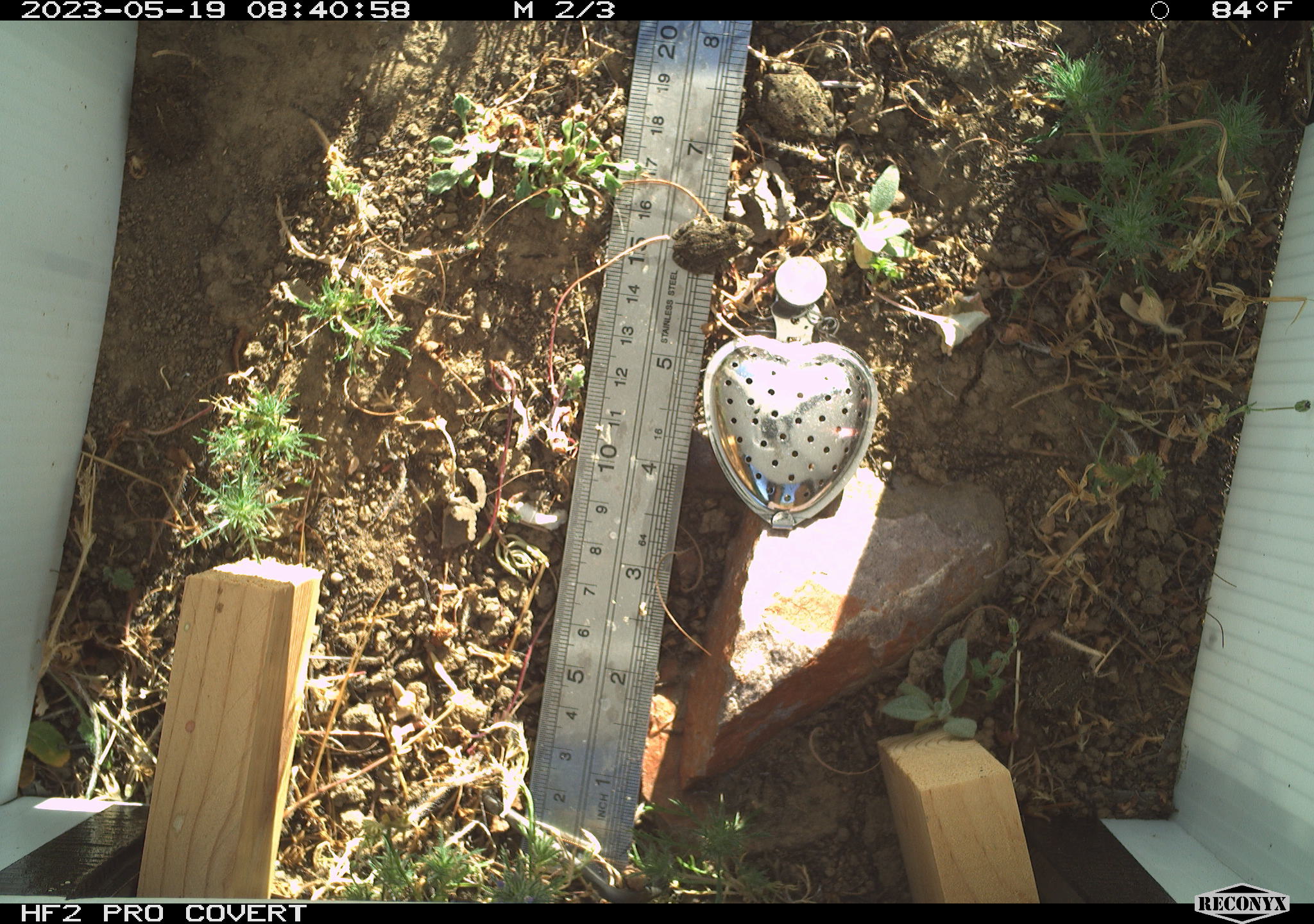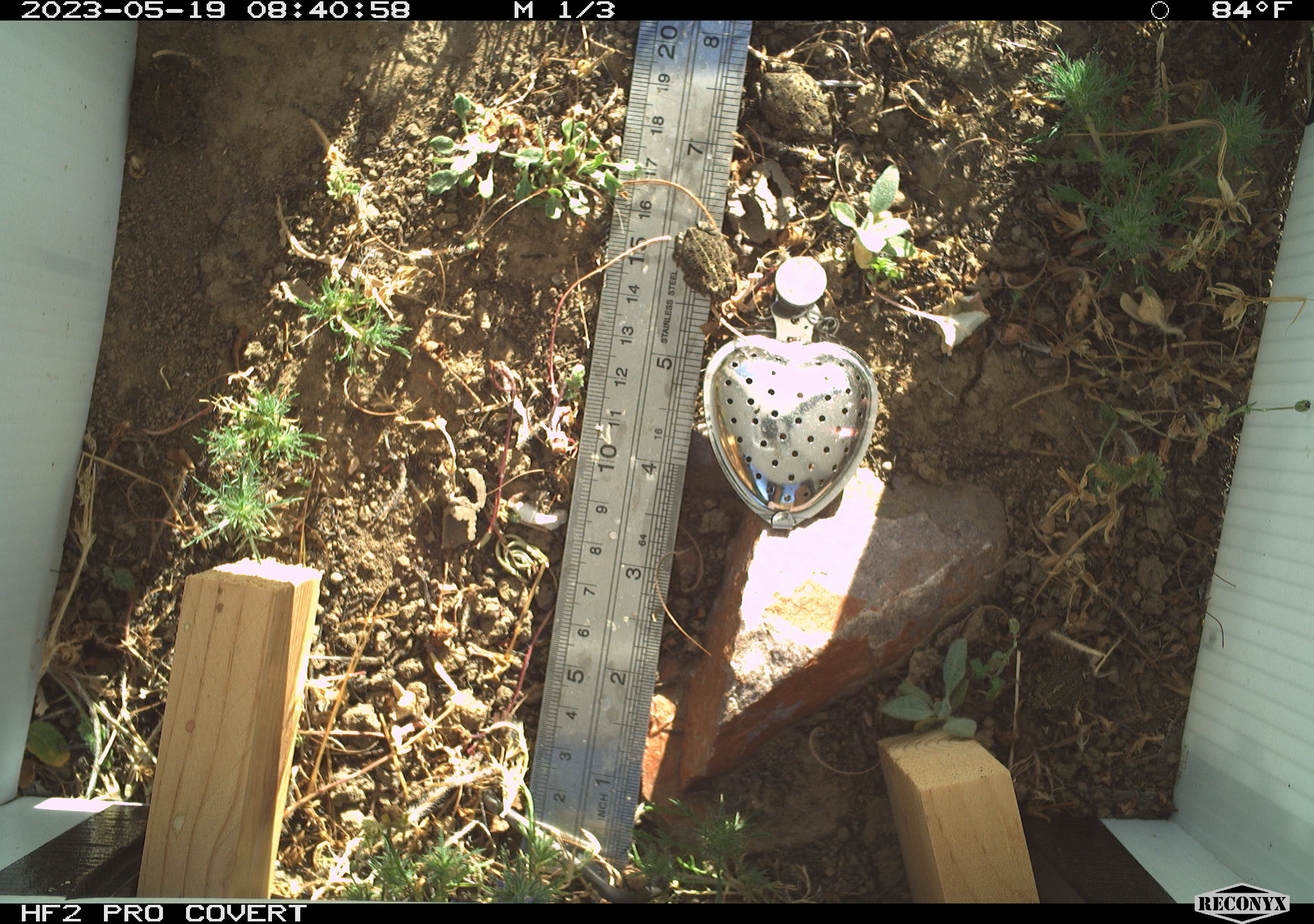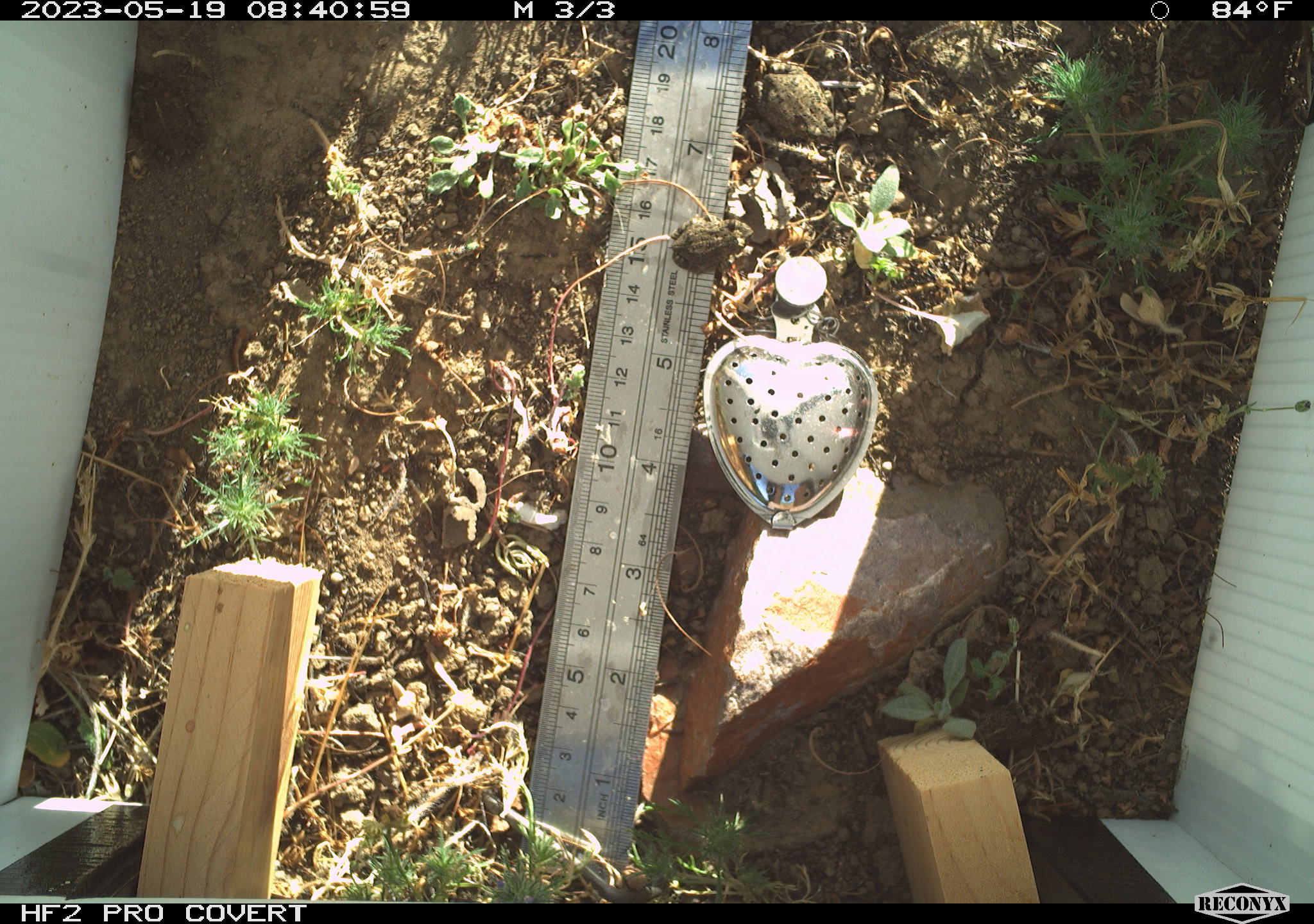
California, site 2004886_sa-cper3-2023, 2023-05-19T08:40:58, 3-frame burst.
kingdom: Animalia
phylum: Chordata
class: Amphibia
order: Anura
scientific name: Anura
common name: frogs